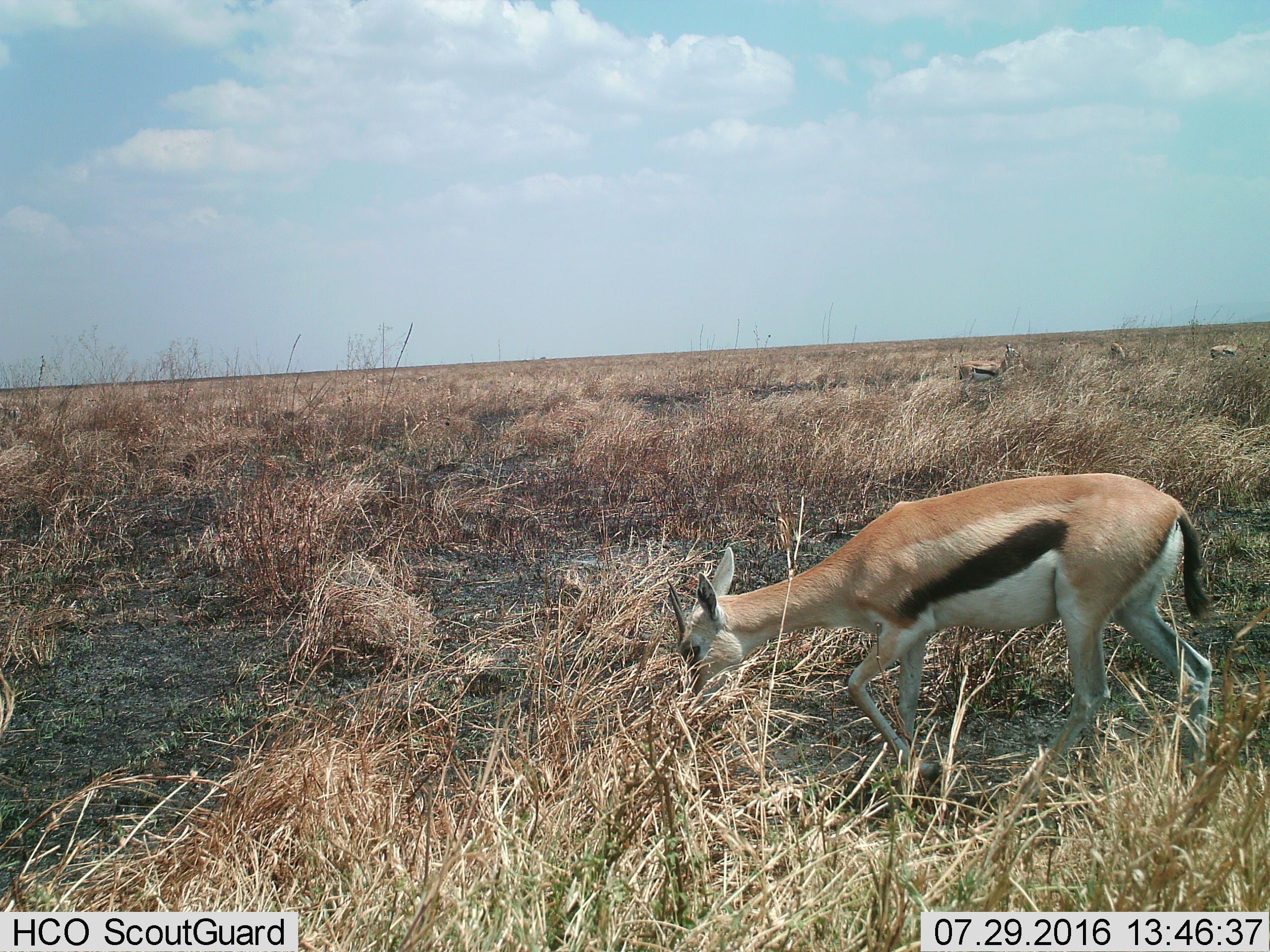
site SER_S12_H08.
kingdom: Animalia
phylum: Chordata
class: Mammalia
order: Artiodactyla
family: Bovidae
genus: Eudorcas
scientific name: Eudorcas thomsonii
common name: thomson's gazelle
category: gazellethomsons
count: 4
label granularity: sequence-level